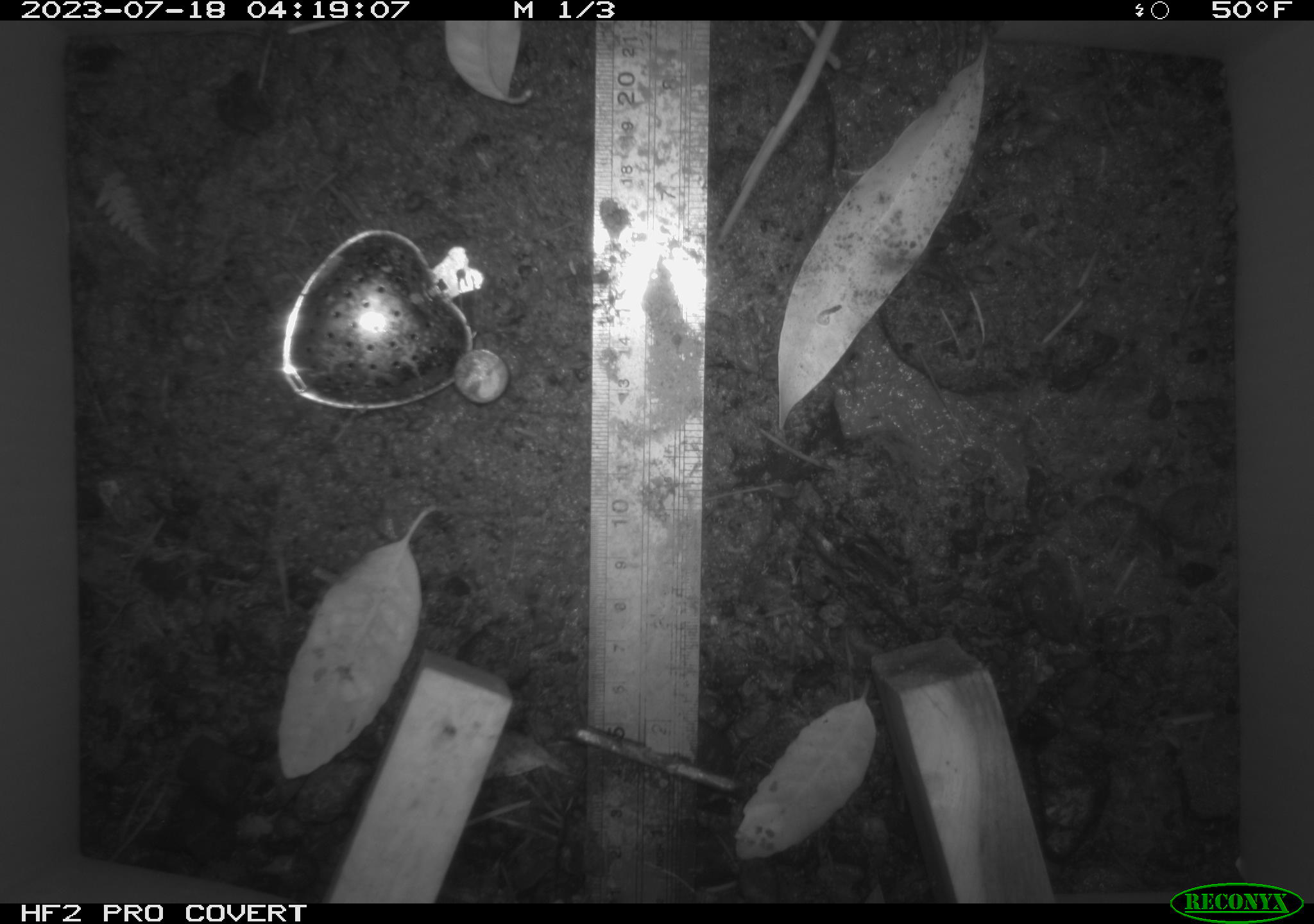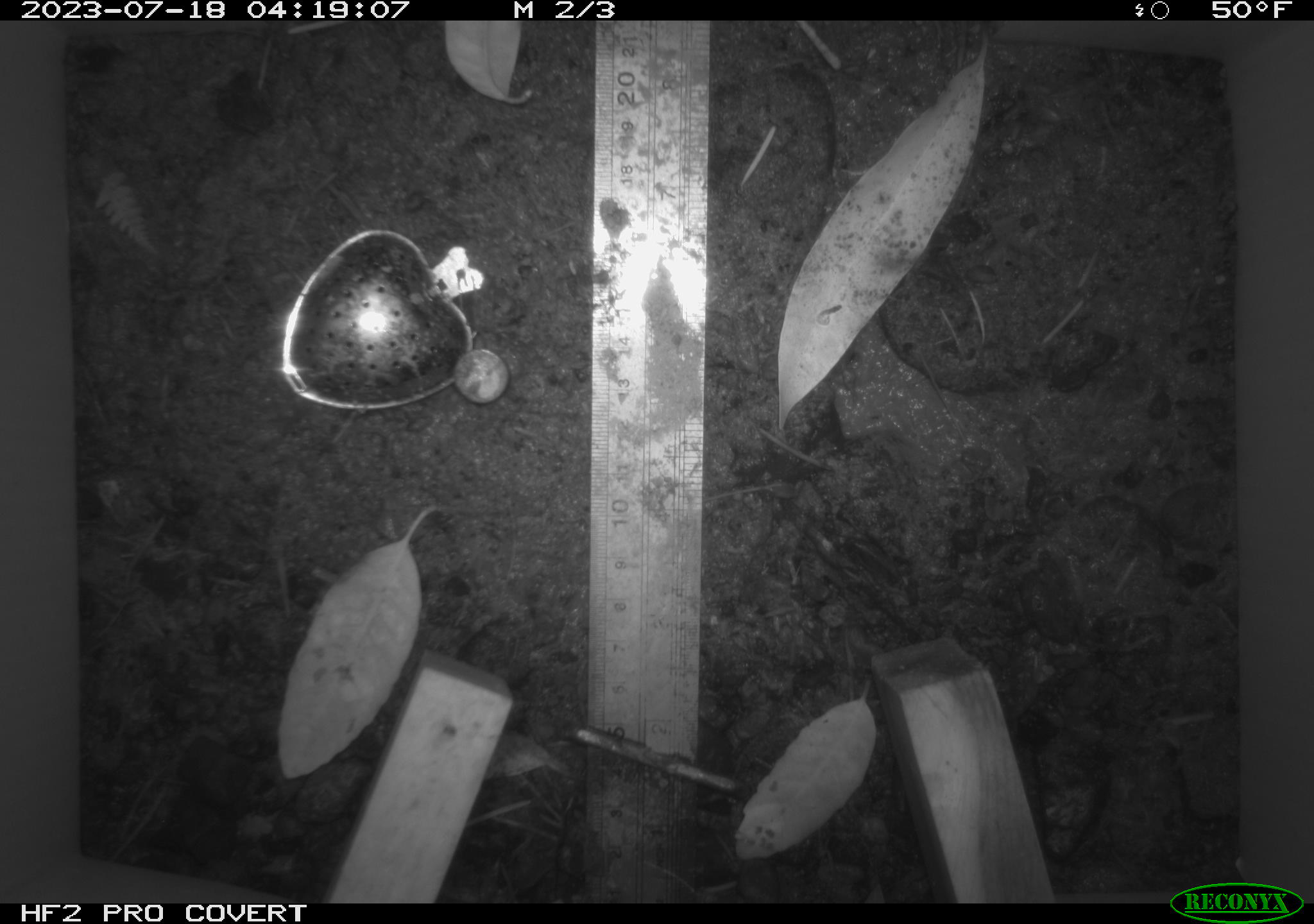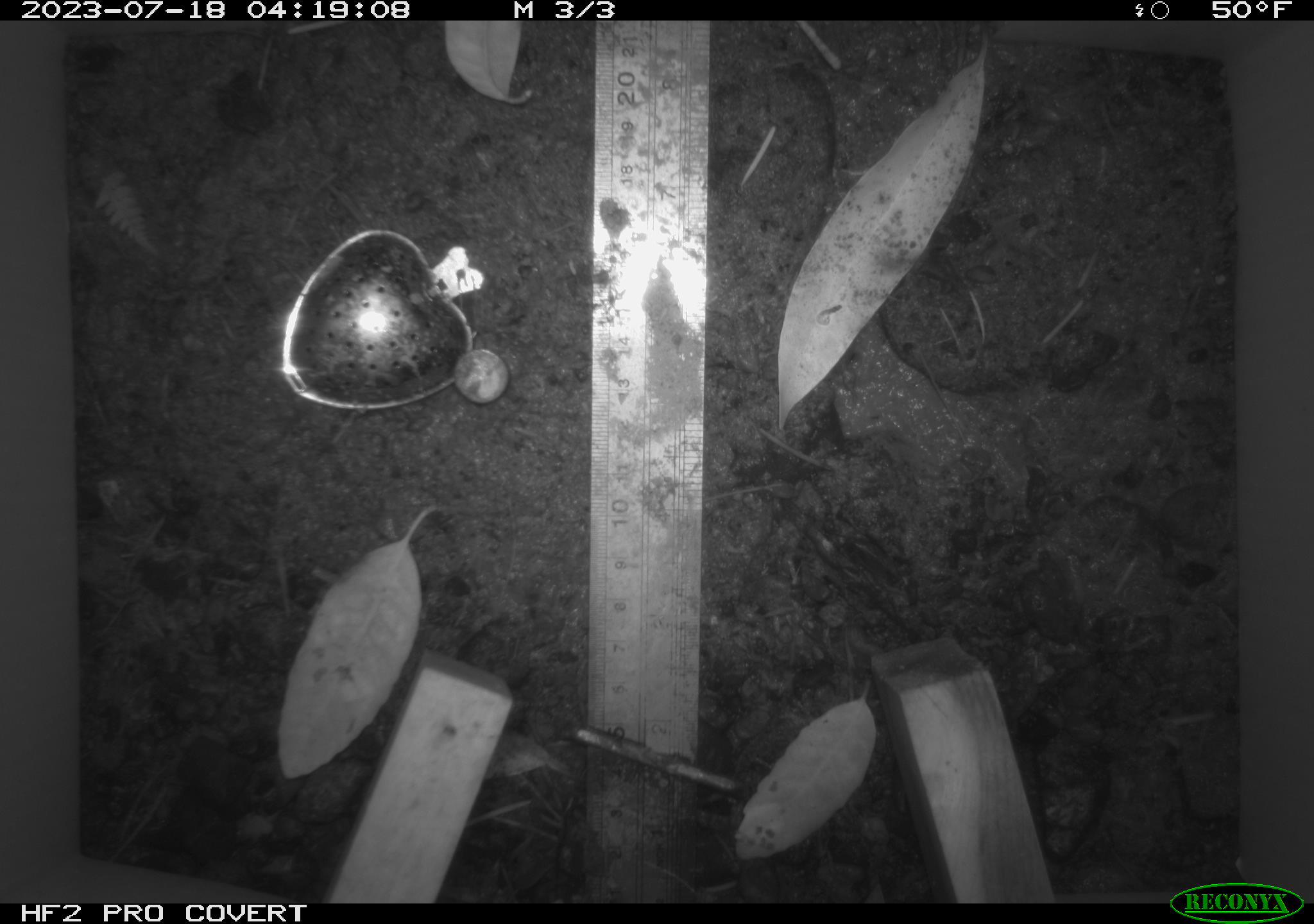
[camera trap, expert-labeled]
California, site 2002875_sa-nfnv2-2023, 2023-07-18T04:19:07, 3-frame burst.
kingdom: Animalia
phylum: Chordata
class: Mammalia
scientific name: Mammalia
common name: small mammal